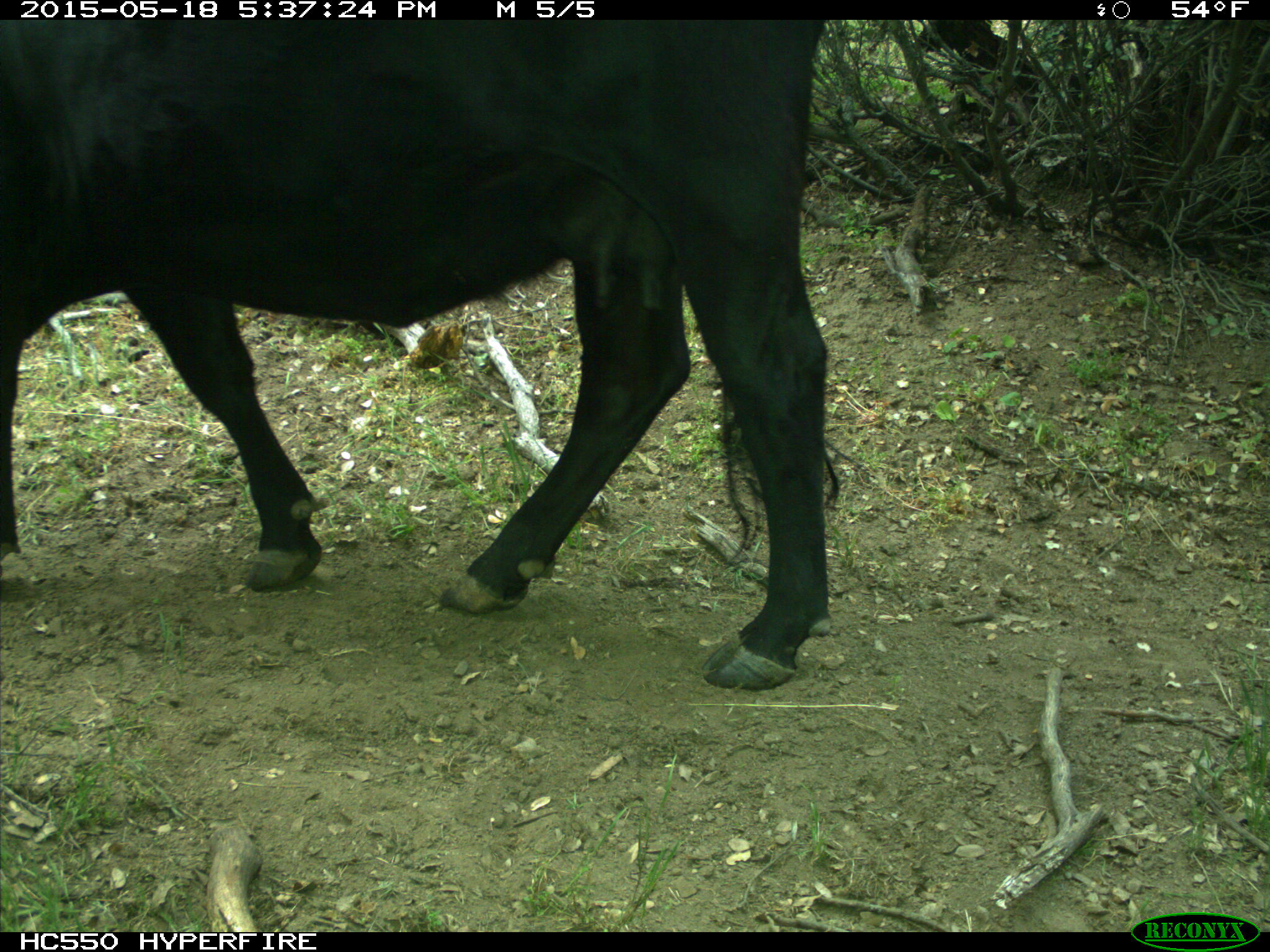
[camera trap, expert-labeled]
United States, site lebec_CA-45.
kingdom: Animalia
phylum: Chordata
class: Mammalia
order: Artiodactyla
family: Bovidae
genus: Bos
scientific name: Bos taurus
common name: domestic cow